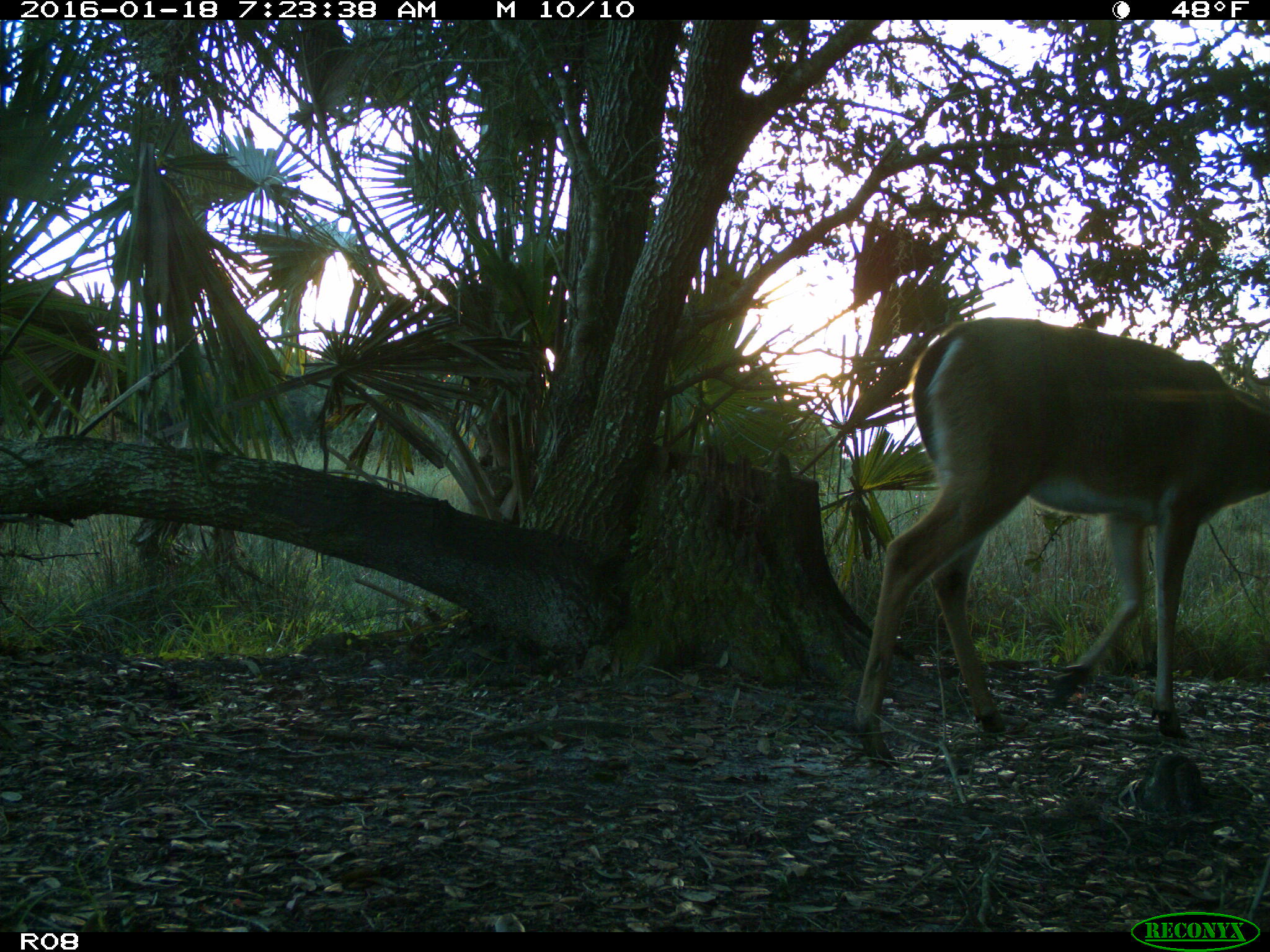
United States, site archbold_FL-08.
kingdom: Animalia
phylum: Chordata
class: Mammalia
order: Artiodactyla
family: Cervidae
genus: Odocoileus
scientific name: Odocoileus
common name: deer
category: unidentified deer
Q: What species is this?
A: Unidentified deer (deer) (Odocoileus).